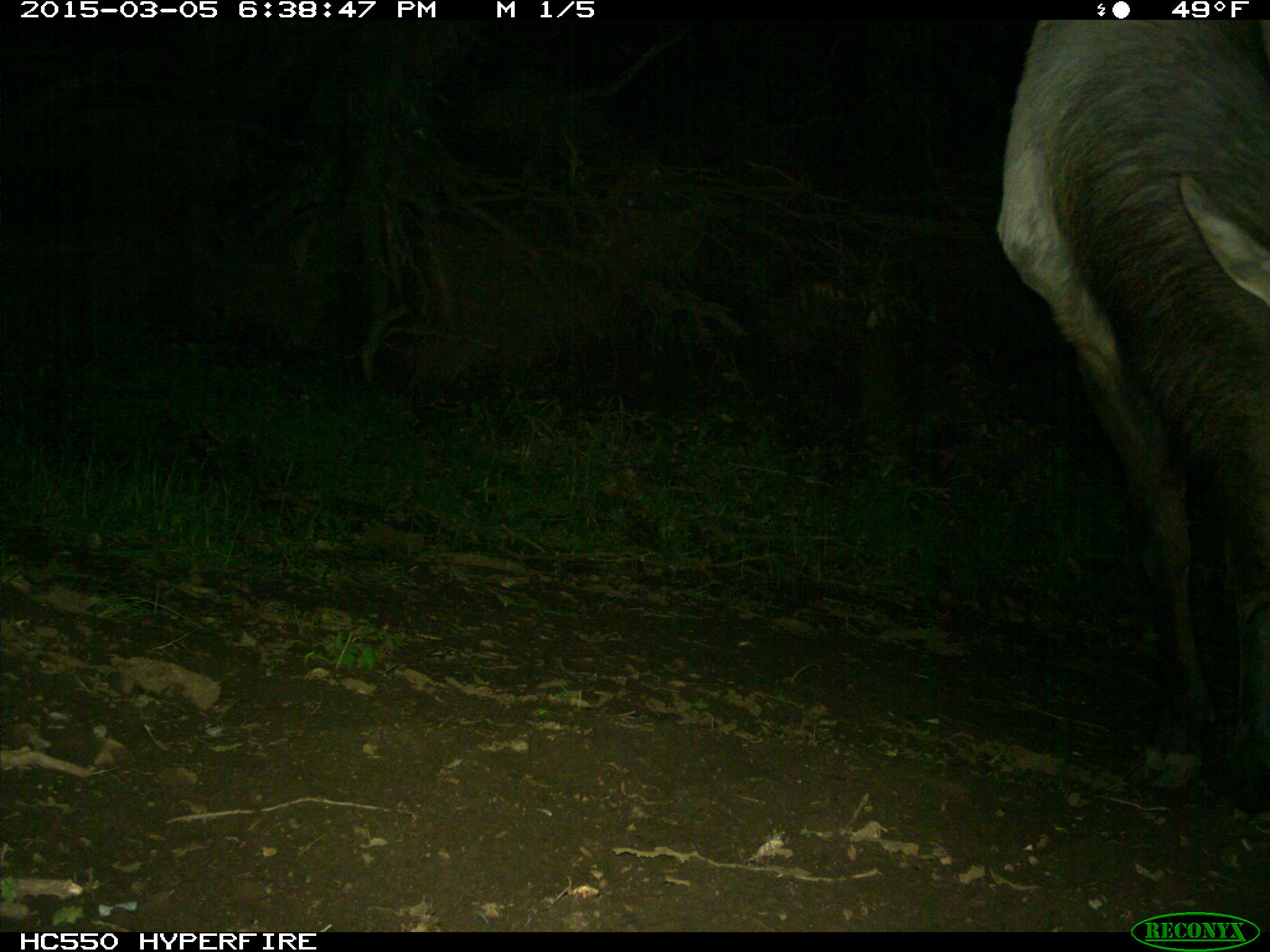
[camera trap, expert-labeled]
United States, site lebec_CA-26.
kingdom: Animalia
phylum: Chordata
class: Mammalia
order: Artiodactyla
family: Cervidae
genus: Cervus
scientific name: Cervus canadensis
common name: elk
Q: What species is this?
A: Cervus canadensis (elk).